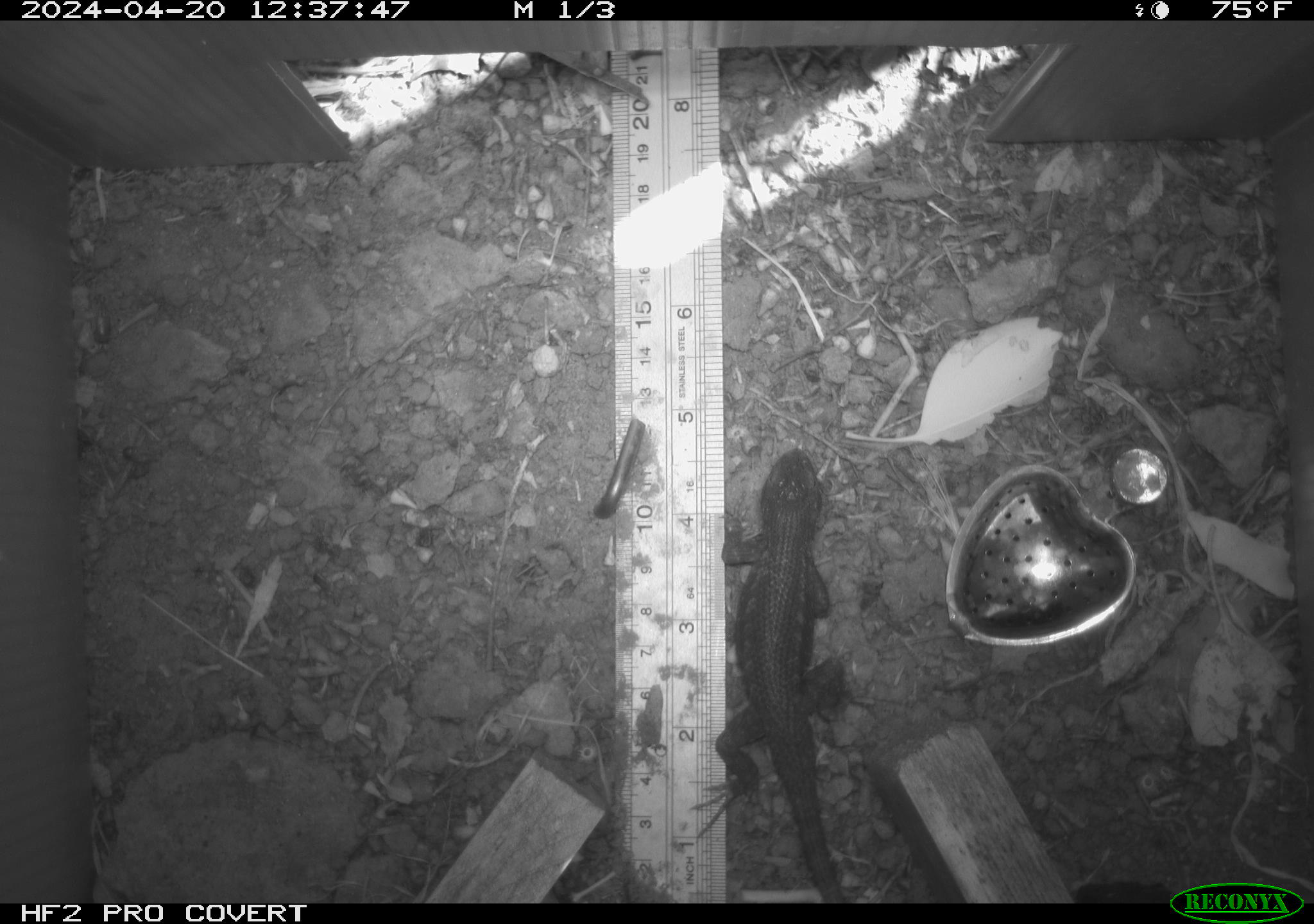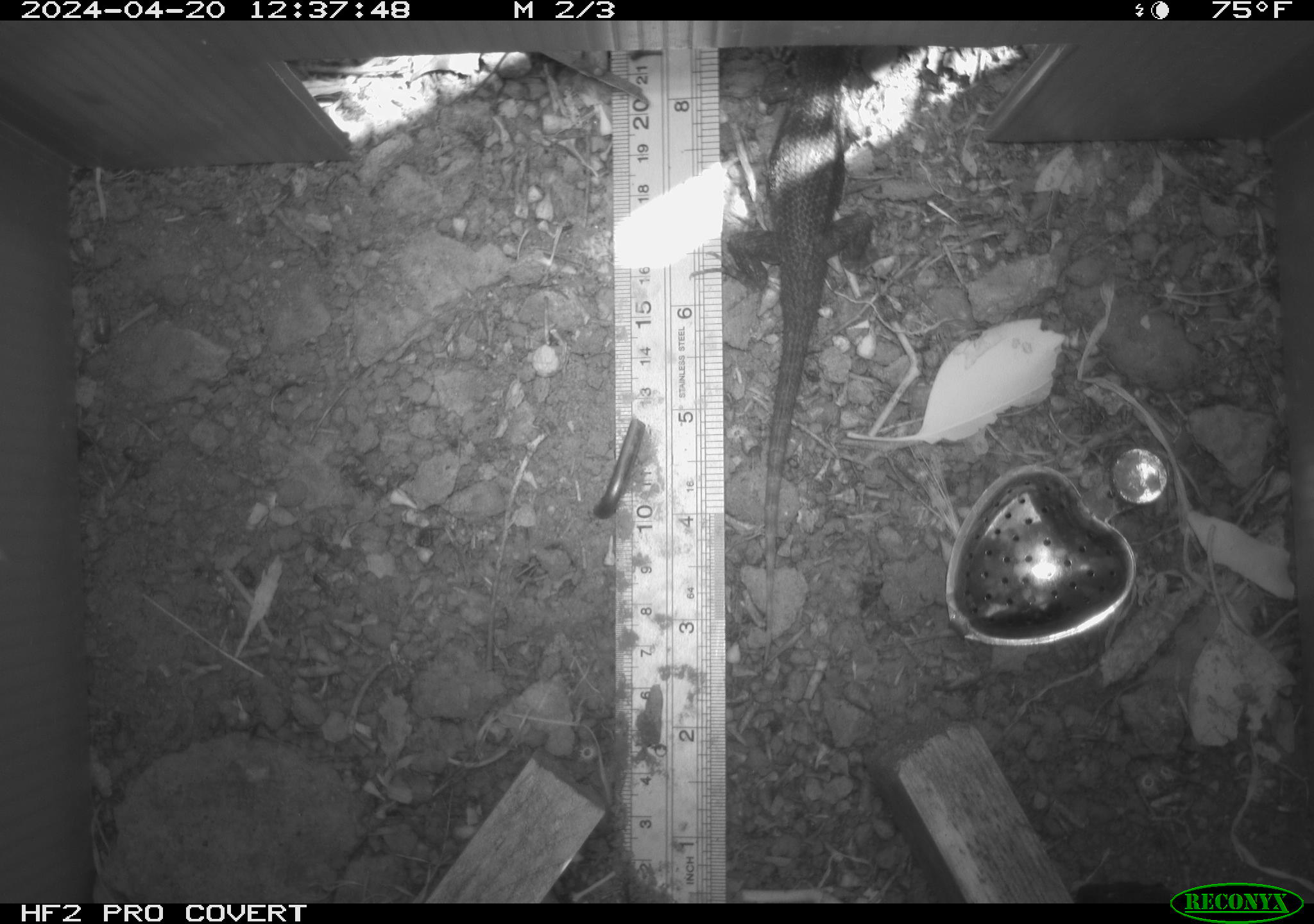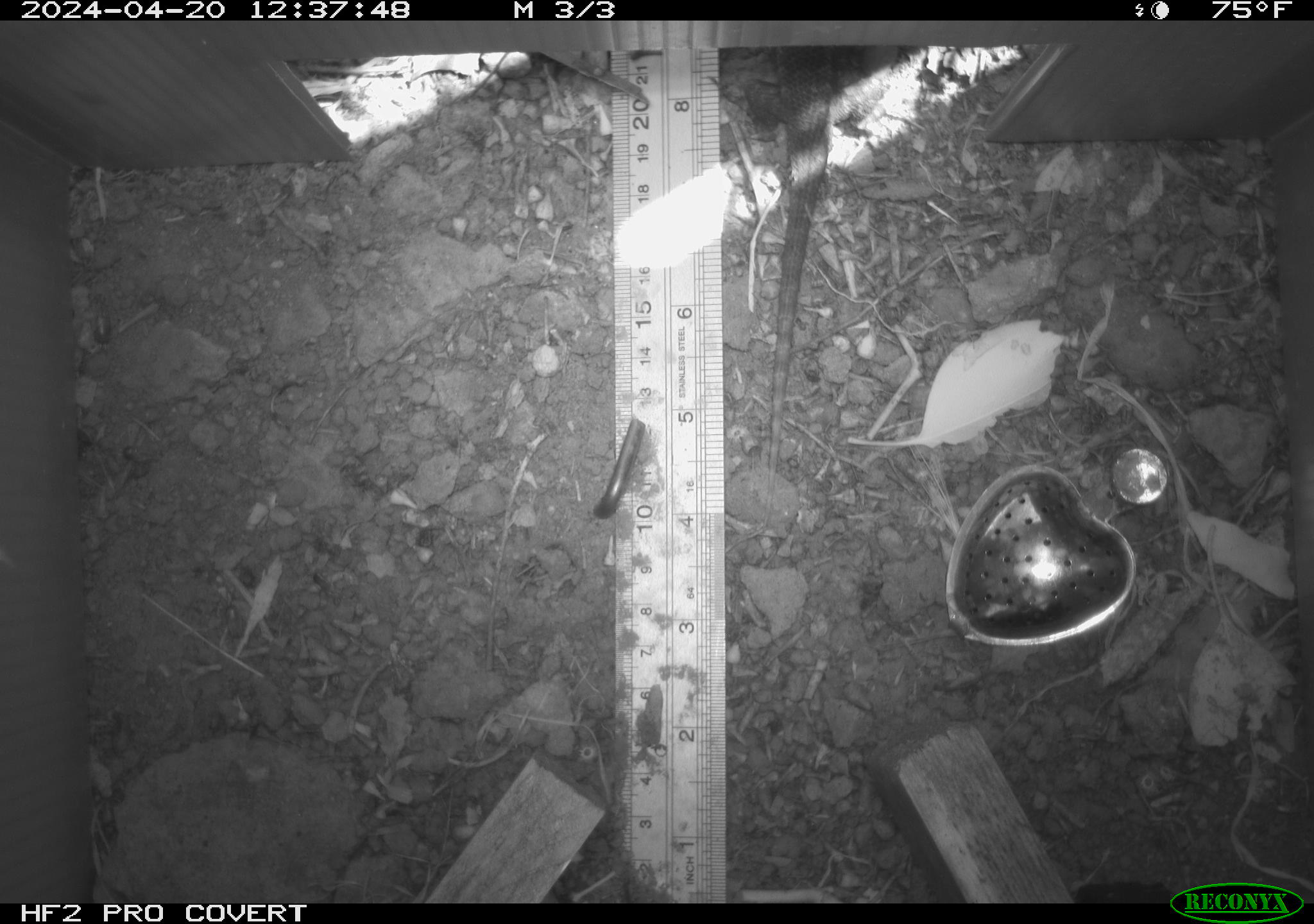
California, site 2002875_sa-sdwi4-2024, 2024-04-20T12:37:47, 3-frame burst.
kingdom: Animalia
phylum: Chordata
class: Reptilia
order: Squamata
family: Phrynosomatidae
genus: Sceloporus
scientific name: Sceloporus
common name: spiny lizards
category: sceloporus species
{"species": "sceloporus species (spiny lizards) (Sceloporus)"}